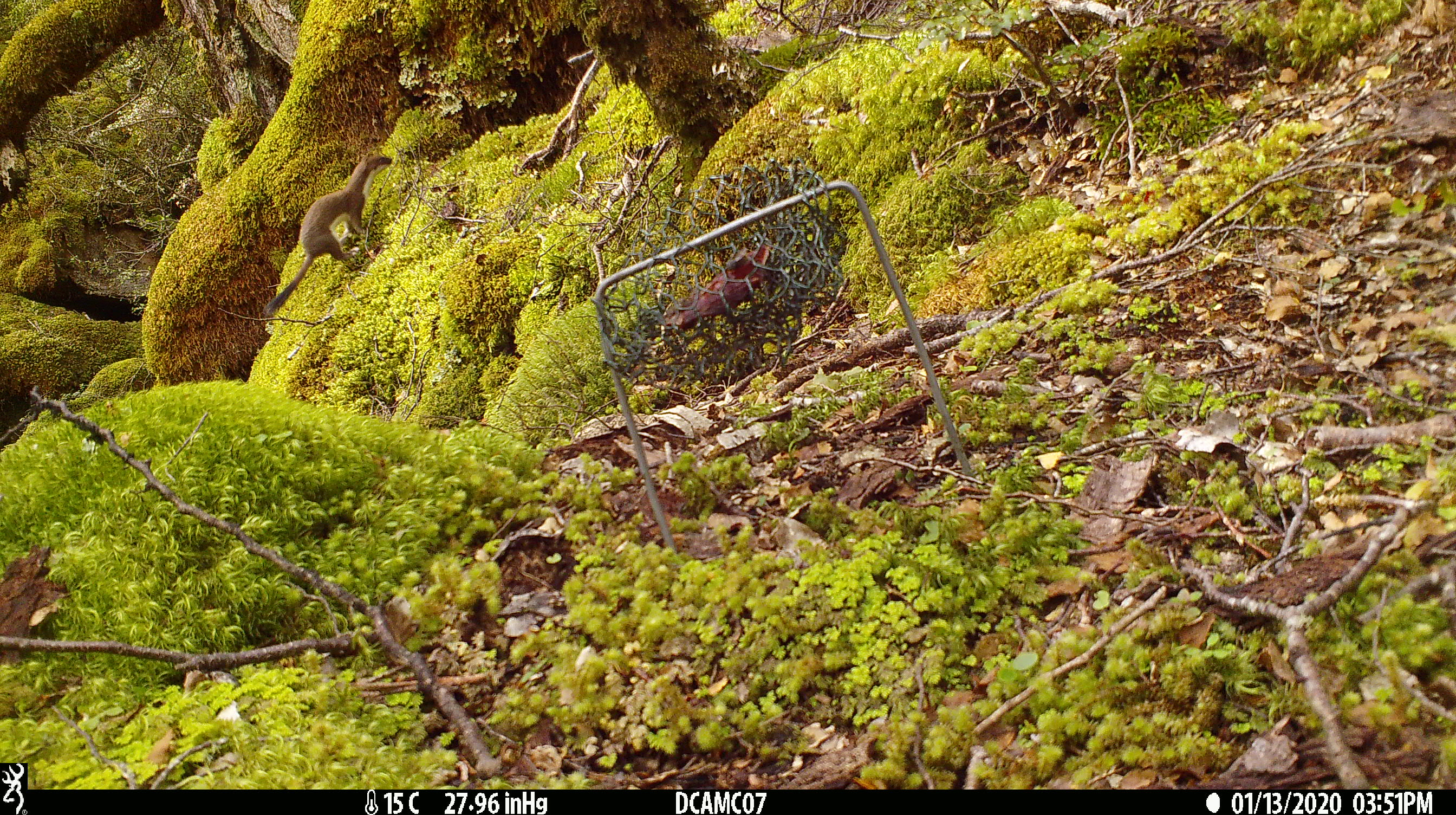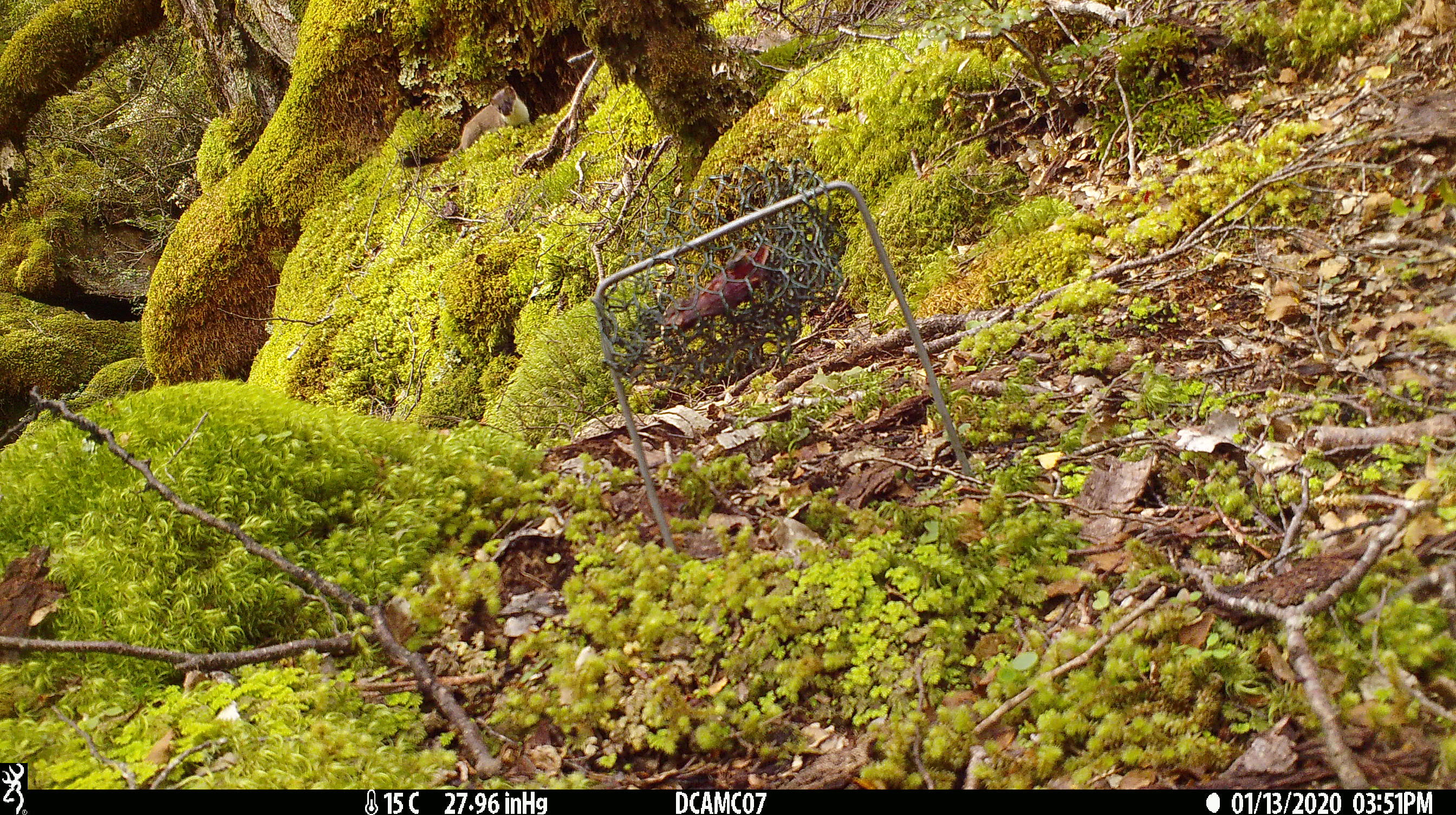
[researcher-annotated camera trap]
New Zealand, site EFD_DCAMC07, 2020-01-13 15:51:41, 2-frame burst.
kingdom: Animalia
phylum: Chordata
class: Mammalia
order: Carnivora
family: Mustelidae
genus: Mustela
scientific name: Mustela erminea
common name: stoat